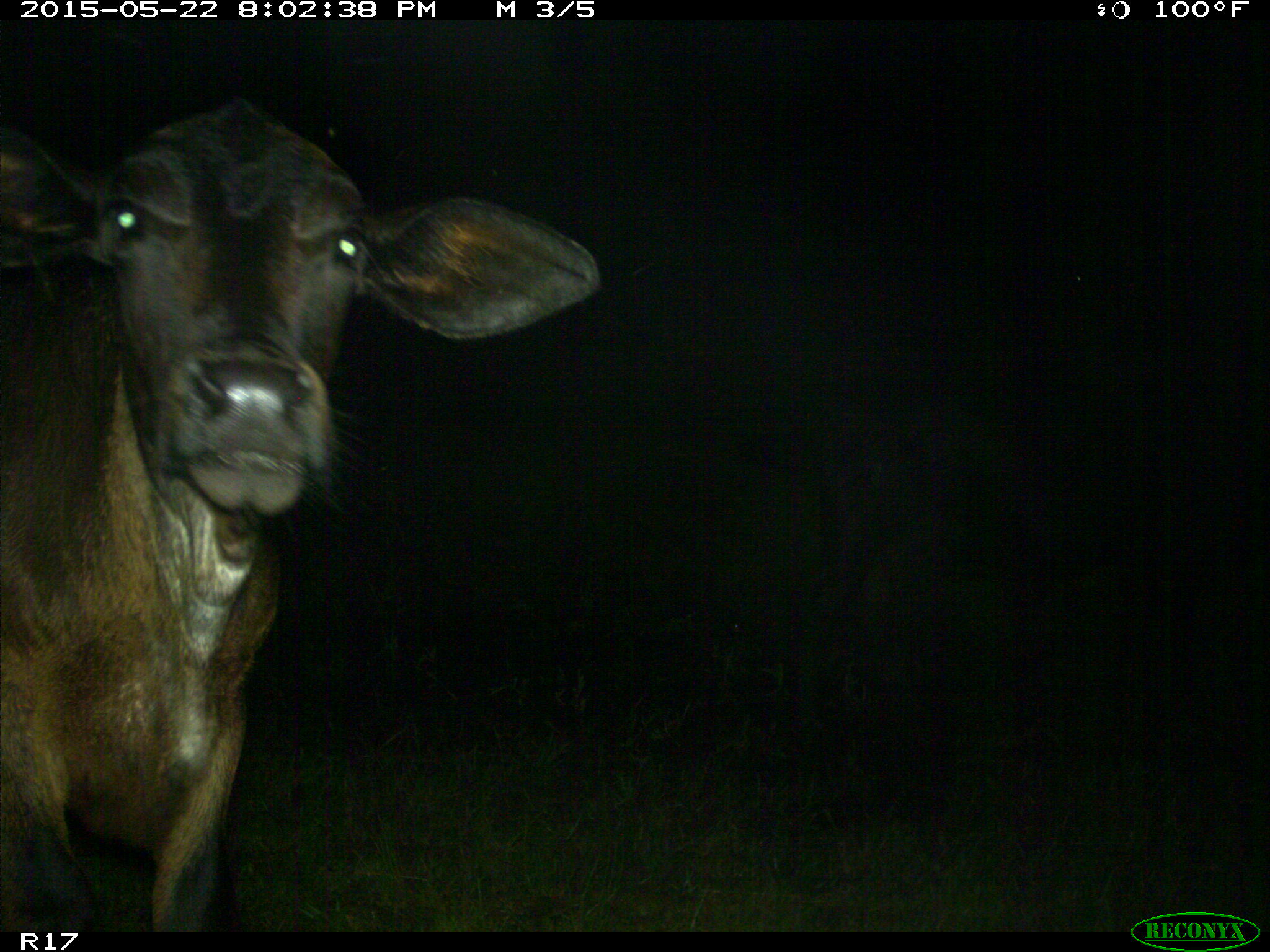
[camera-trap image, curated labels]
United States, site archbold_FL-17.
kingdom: Animalia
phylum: Chordata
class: Mammalia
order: Artiodactyla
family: Bovidae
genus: Bos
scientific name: Bos taurus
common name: domestic cow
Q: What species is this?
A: Bos taurus (domestic cow).